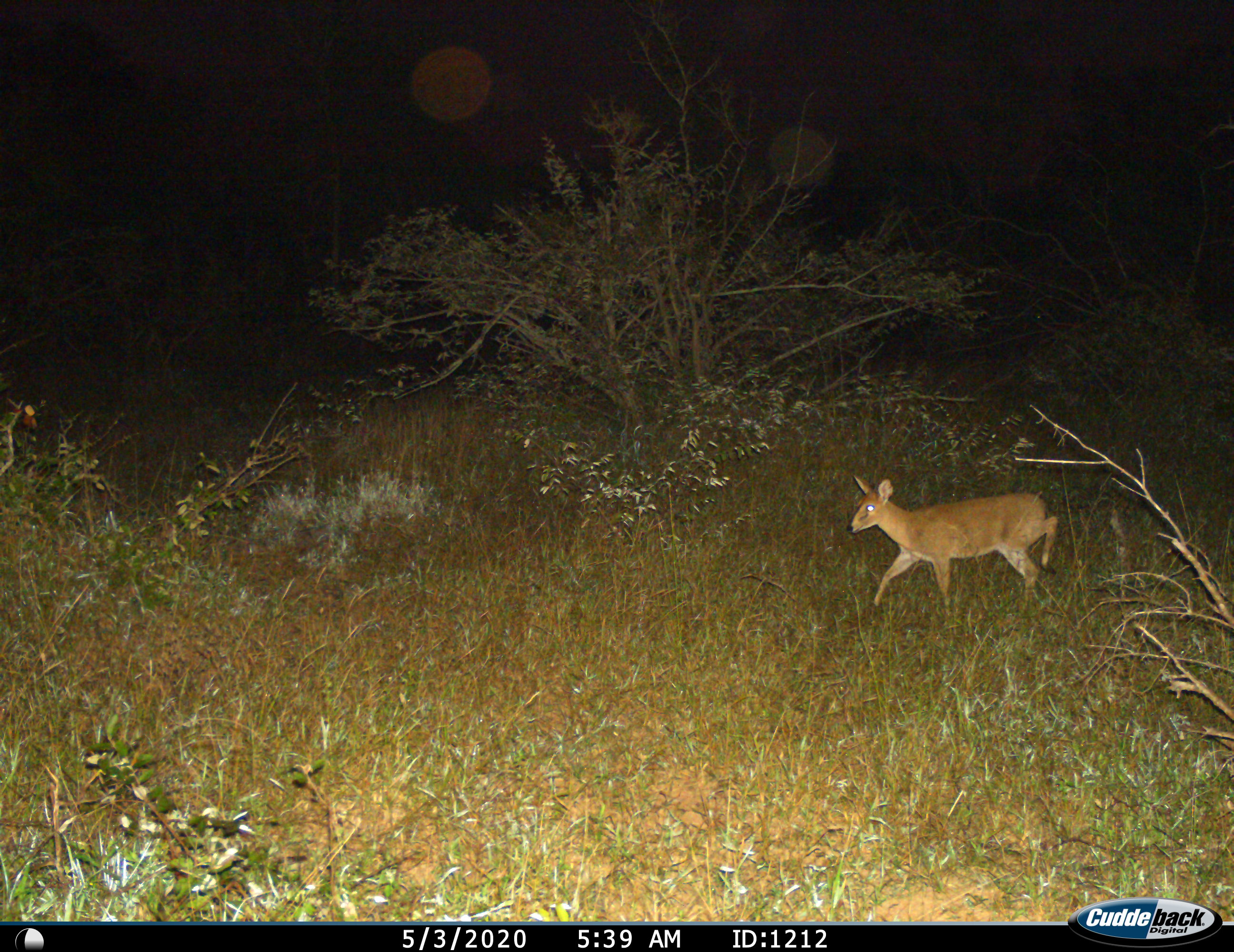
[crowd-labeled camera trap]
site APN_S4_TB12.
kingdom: Animalia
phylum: Chordata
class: Mammalia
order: Artiodactyla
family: Bovidae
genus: Sylvicapra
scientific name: Sylvicapra grimmia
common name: common duiker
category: duikercommongrey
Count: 1.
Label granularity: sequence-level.